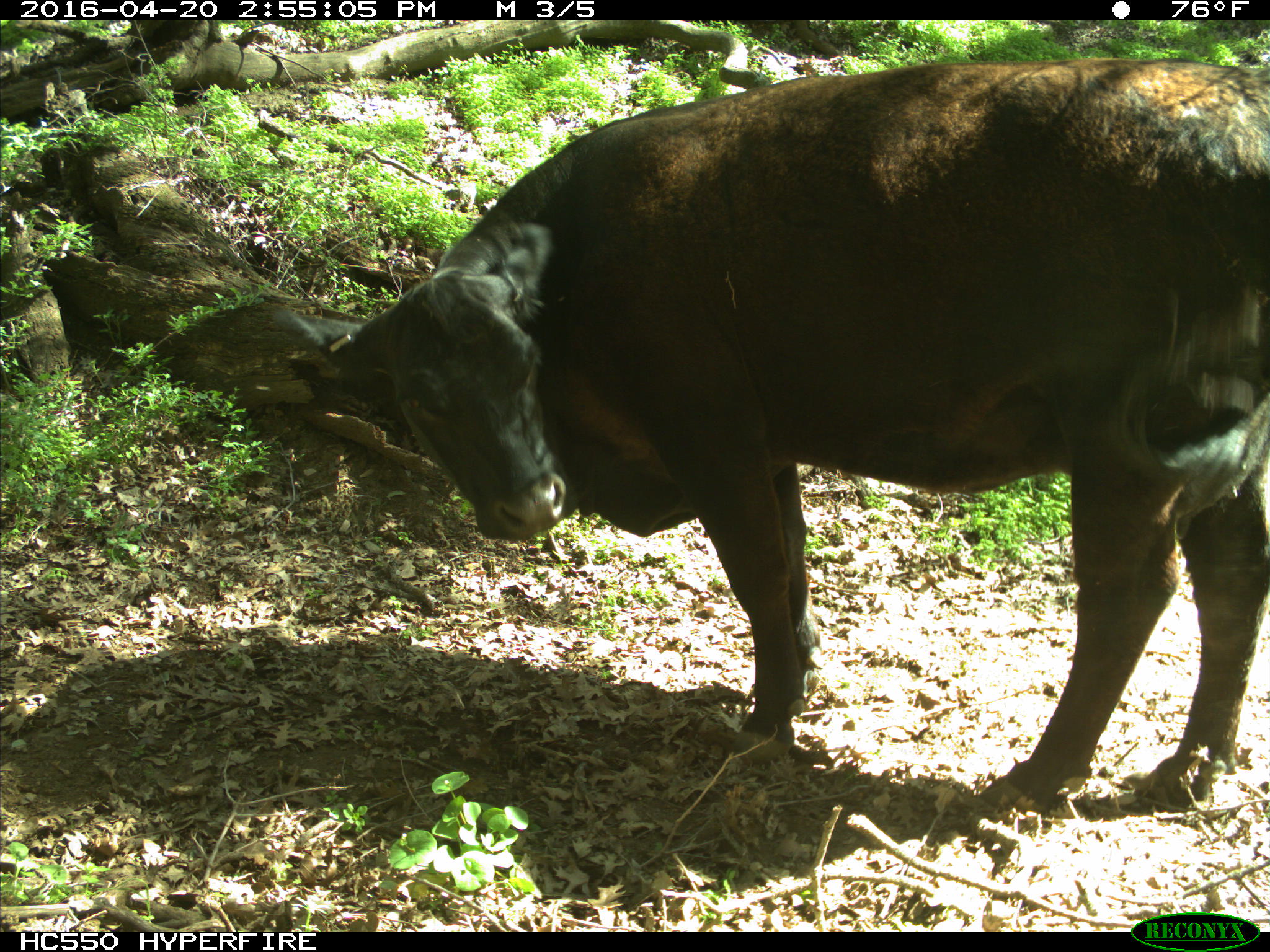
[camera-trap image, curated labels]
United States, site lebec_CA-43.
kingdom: Animalia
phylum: Chordata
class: Mammalia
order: Artiodactyla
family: Bovidae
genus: Bos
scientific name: Bos taurus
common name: domestic cow